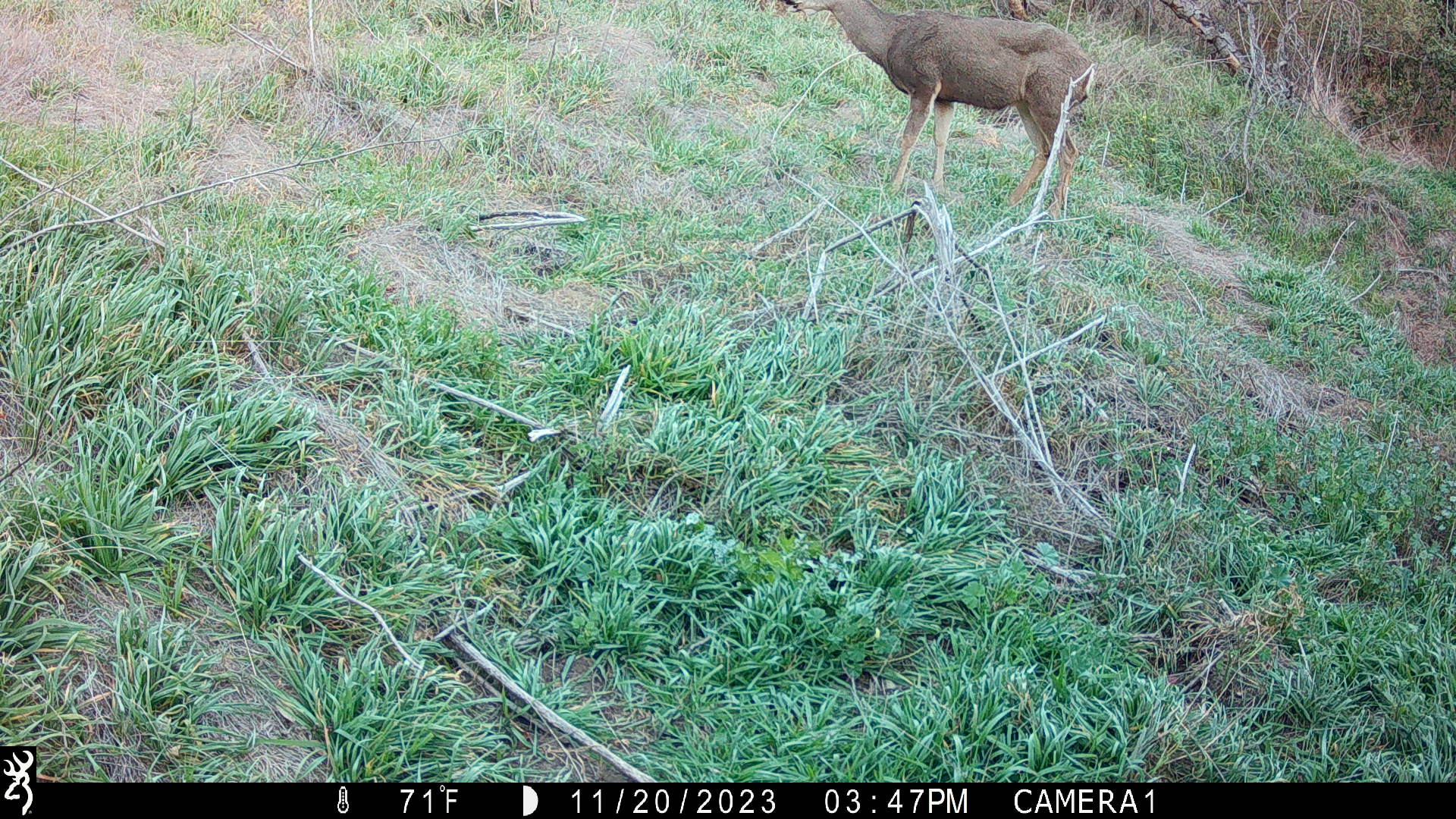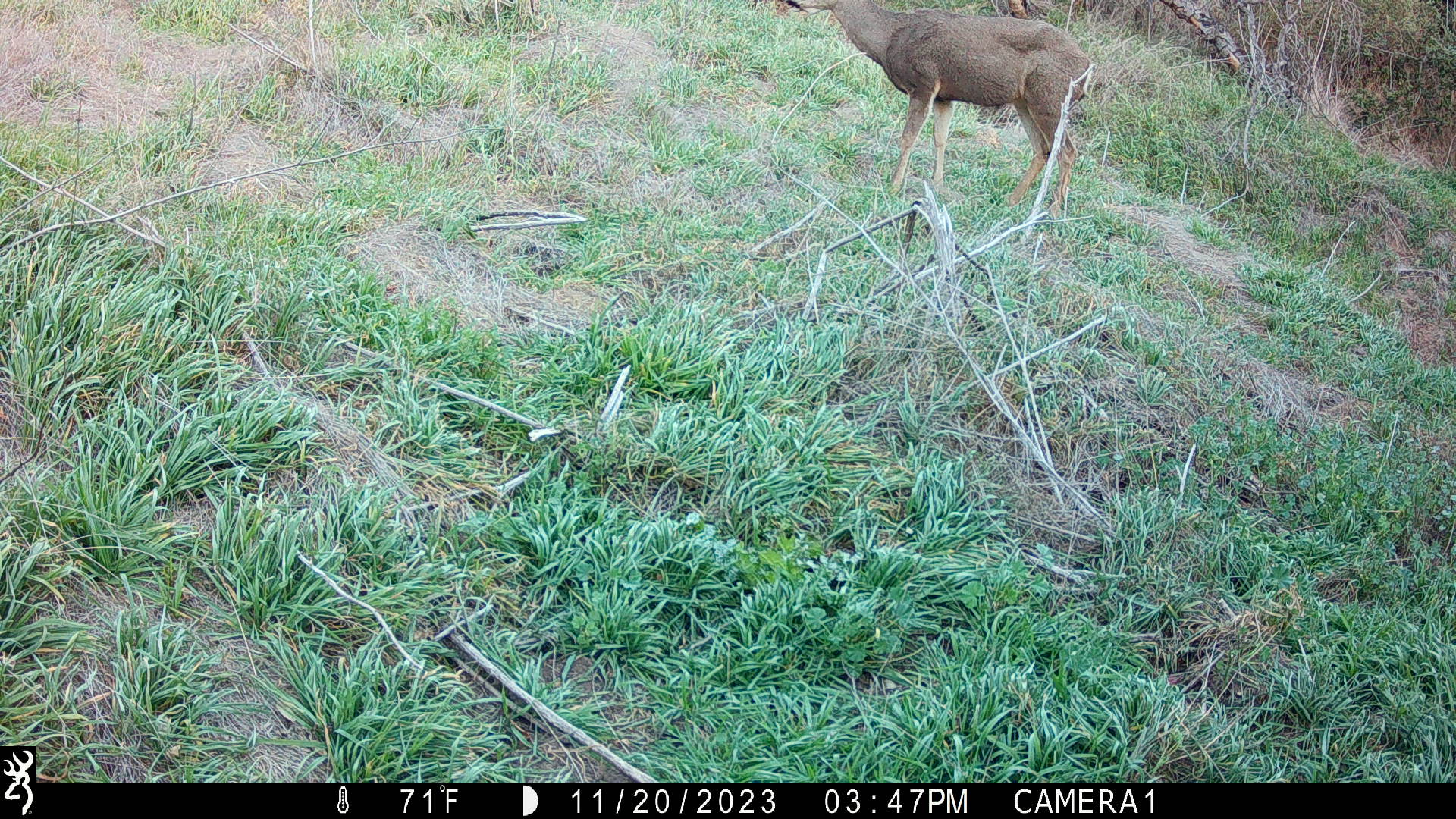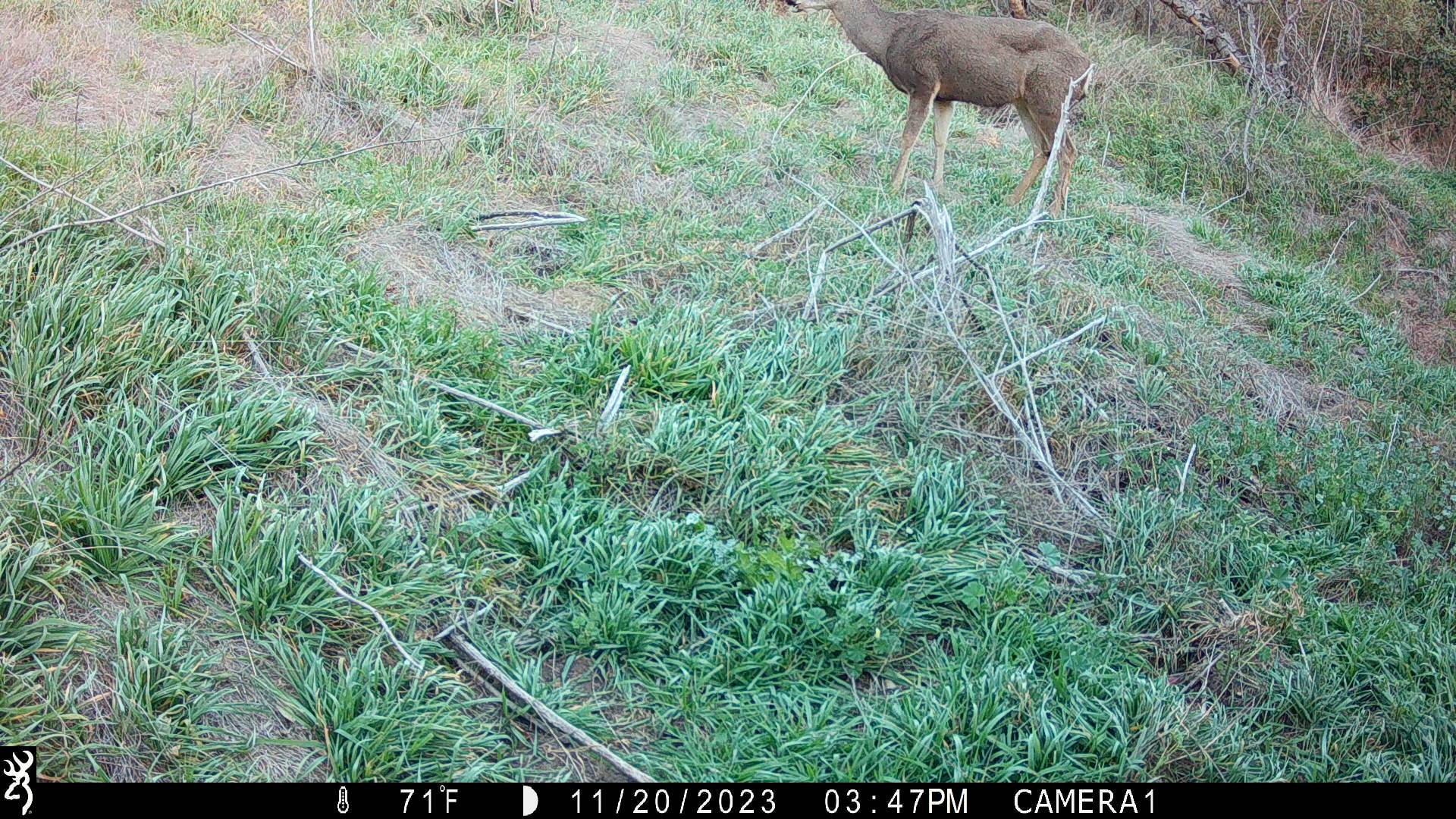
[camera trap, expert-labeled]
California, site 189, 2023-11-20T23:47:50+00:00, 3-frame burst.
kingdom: Animalia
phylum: Chordata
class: Mammalia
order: Artiodactyla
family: Cervidae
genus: Odocoileus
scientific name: Odocoileus hemionus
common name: mule deer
Mule deer (Odocoileus hemionus).